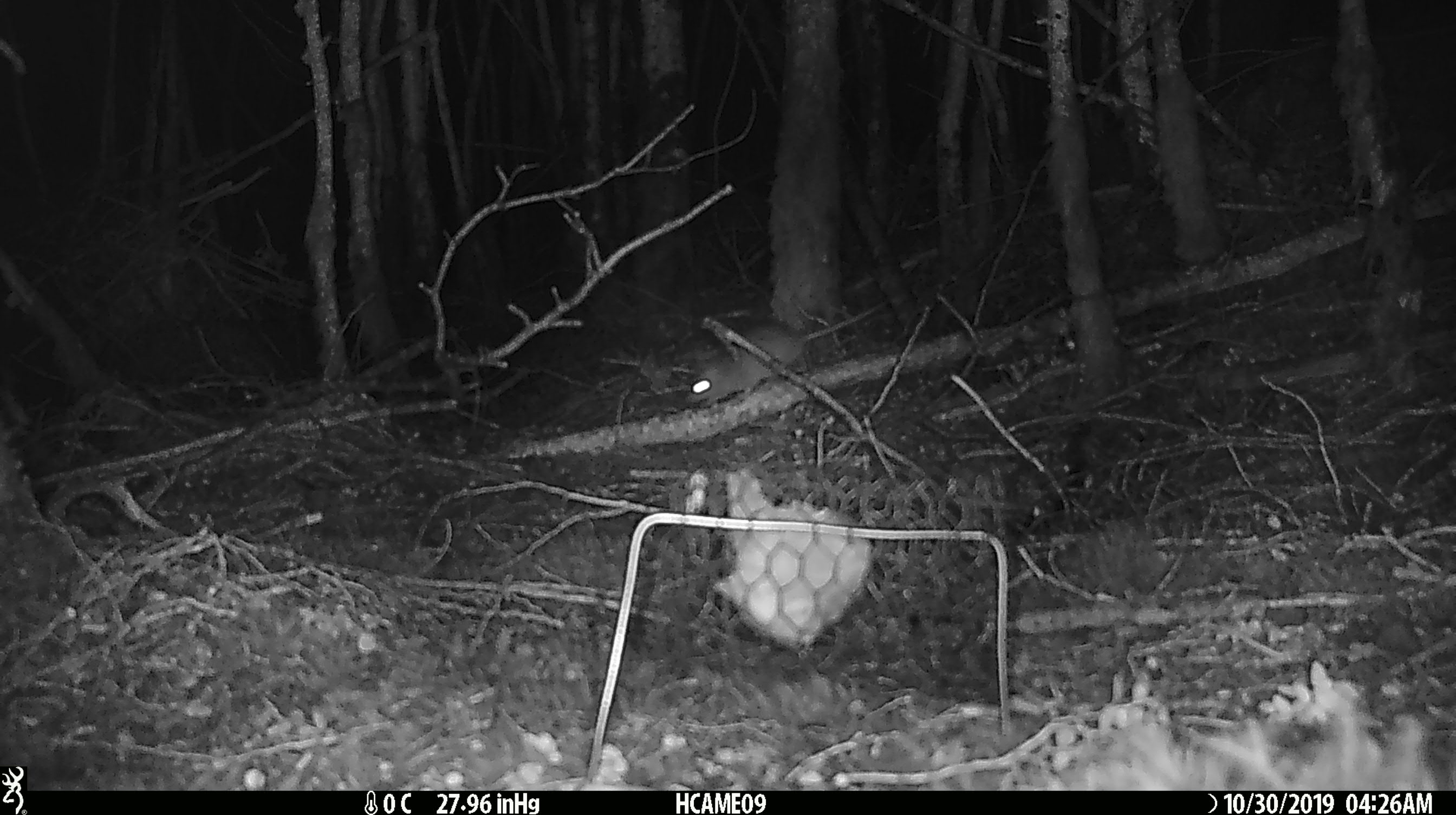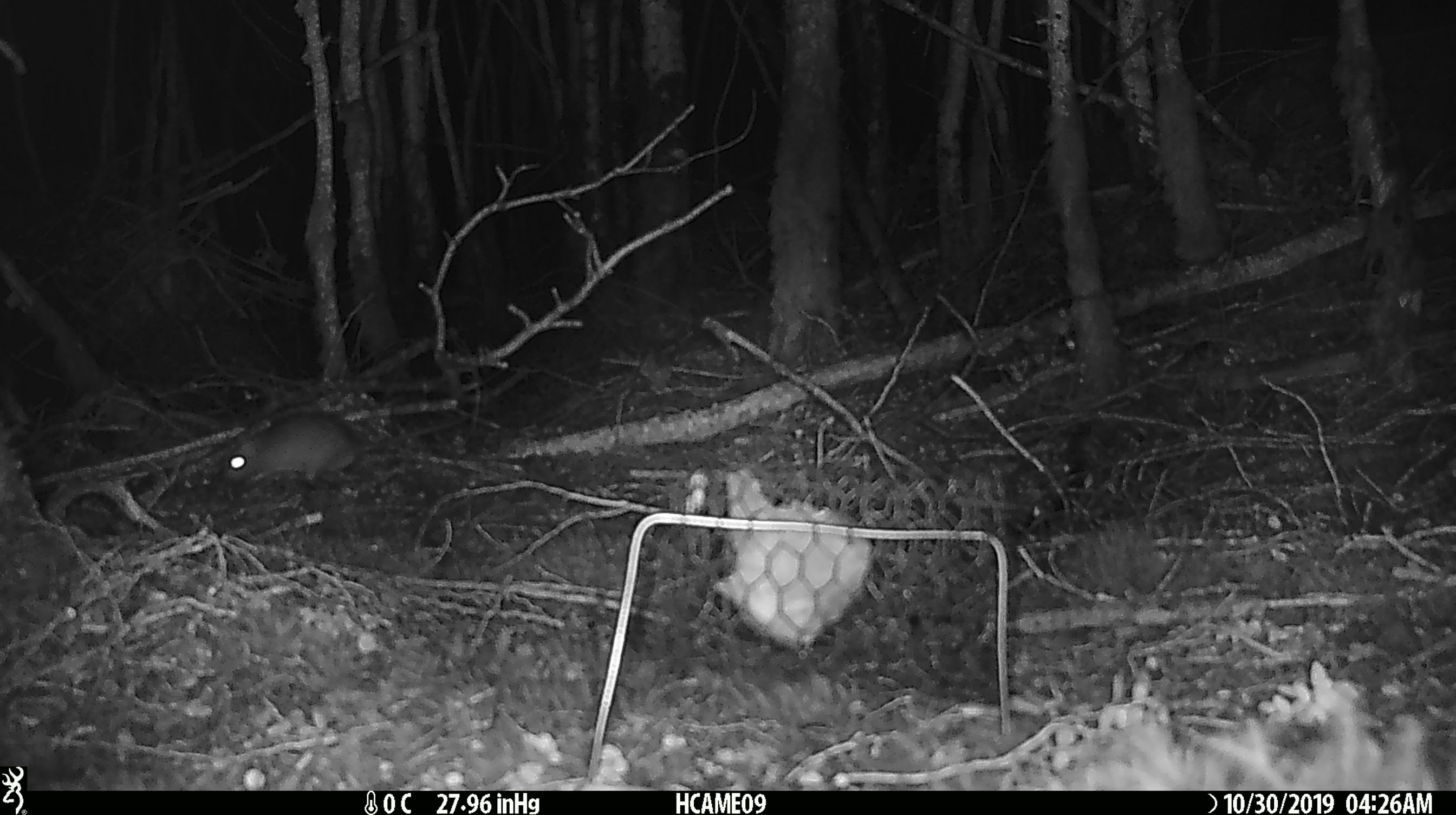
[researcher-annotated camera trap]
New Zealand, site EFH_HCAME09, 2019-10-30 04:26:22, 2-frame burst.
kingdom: Animalia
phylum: Chordata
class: Mammalia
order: Rodentia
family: Muridae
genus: Rattus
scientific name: Rattus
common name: rat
Rat (Rattus).